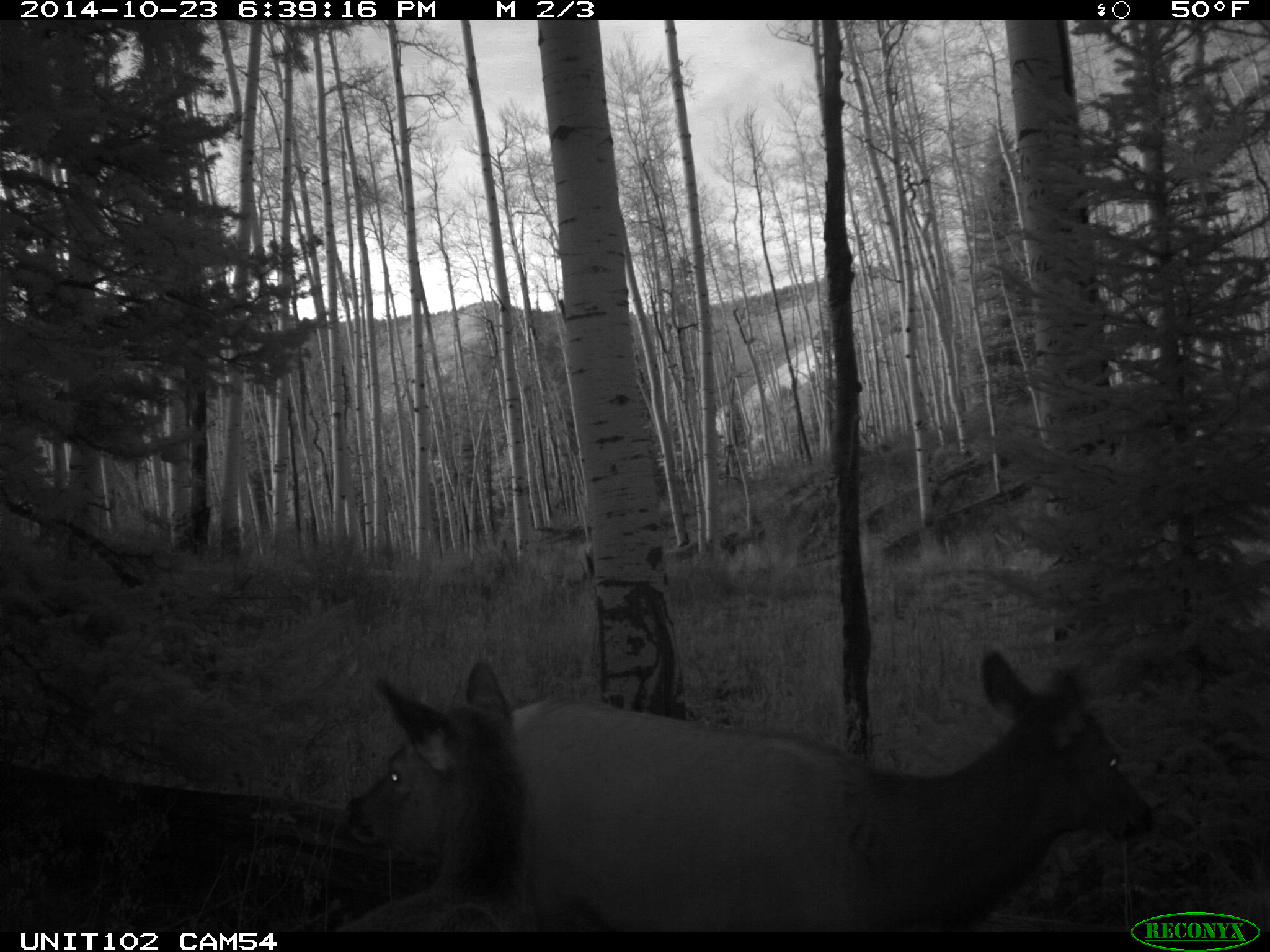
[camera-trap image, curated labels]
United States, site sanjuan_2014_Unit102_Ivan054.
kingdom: Animalia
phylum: Chordata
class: Mammalia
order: Artiodactyla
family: Cervidae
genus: Cervus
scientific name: Cervus elaphus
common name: red deer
Cervus elaphus (red deer).